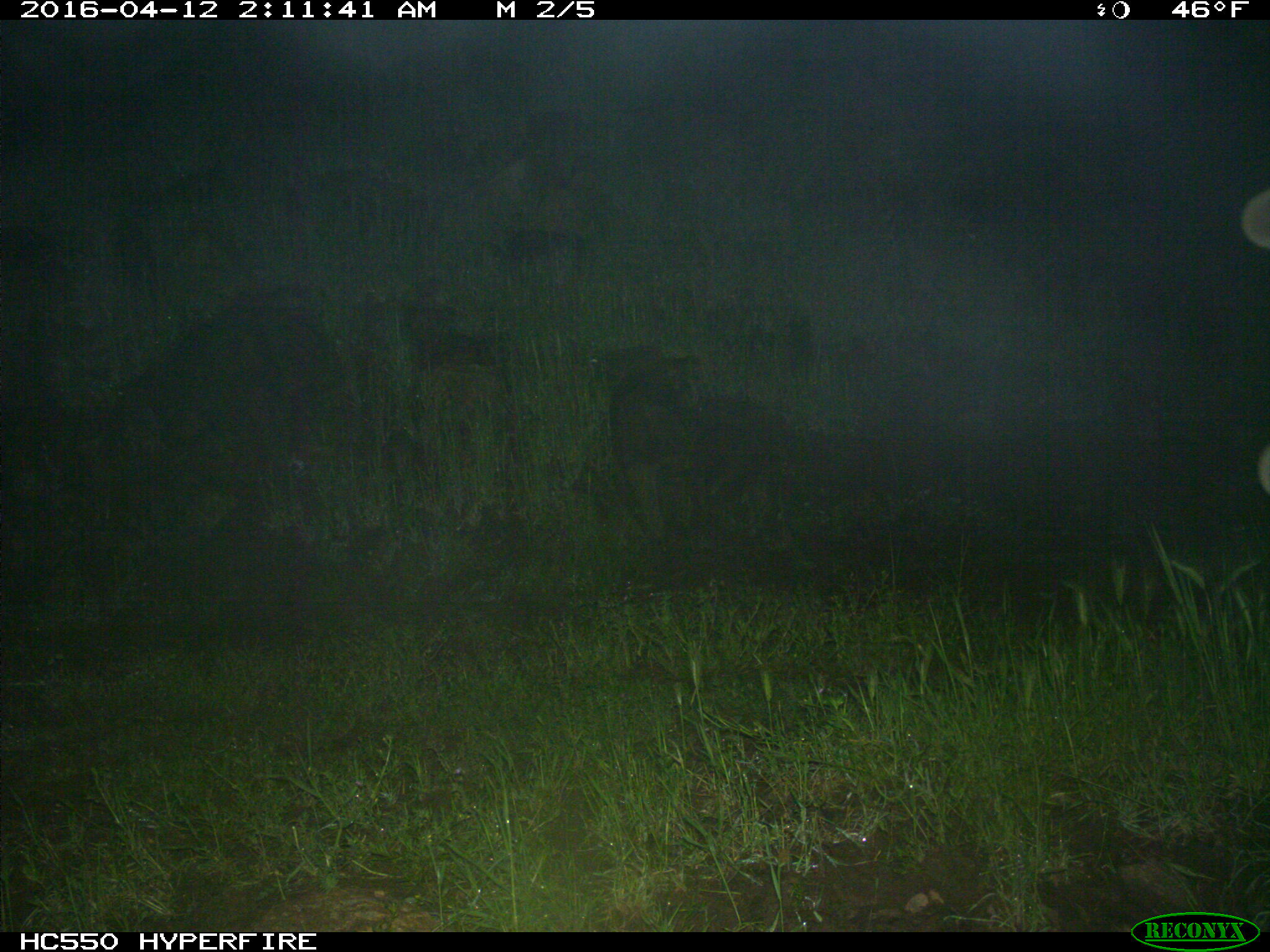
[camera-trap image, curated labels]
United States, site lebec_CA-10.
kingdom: Animalia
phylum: Chordata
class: Mammalia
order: Artiodactyla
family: Cervidae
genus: Cervus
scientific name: Cervus canadensis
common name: elk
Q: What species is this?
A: Cervus canadensis (elk).